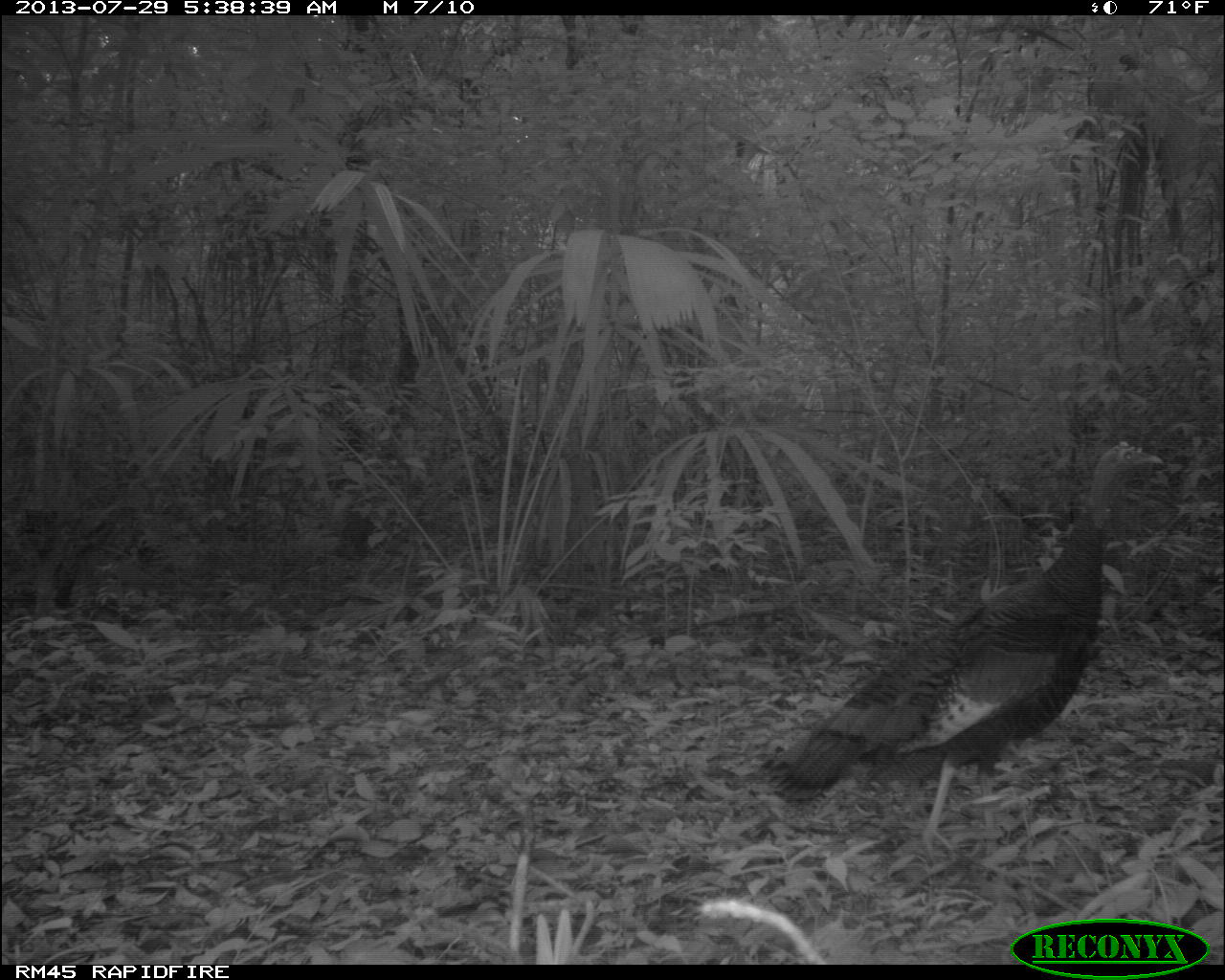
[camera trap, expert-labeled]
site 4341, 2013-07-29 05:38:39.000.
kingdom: Animalia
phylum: Chordata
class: Aves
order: Galliformes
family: Phasianidae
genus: Meleagris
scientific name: Meleagris ocellata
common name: ocellated turkey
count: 2